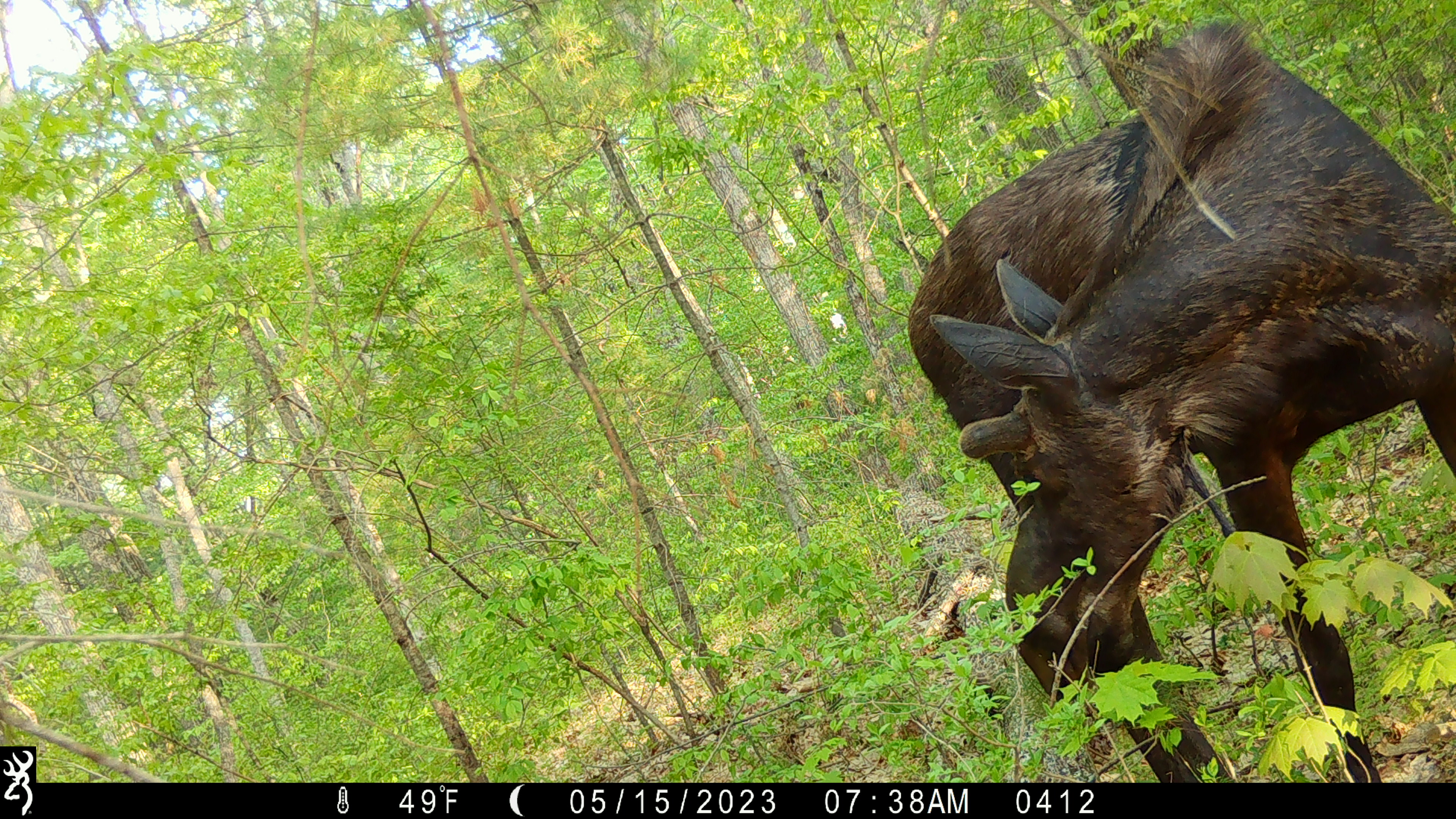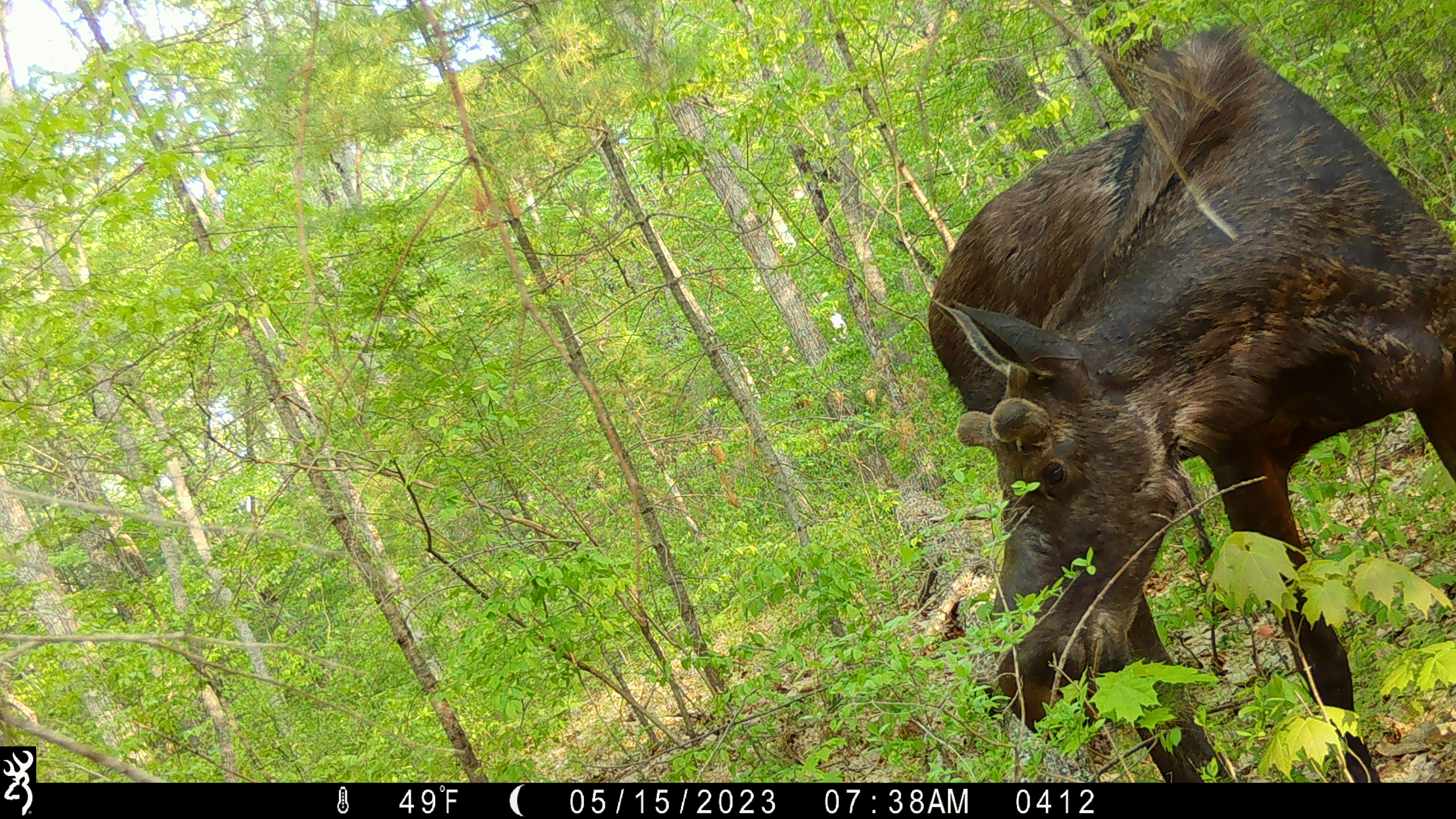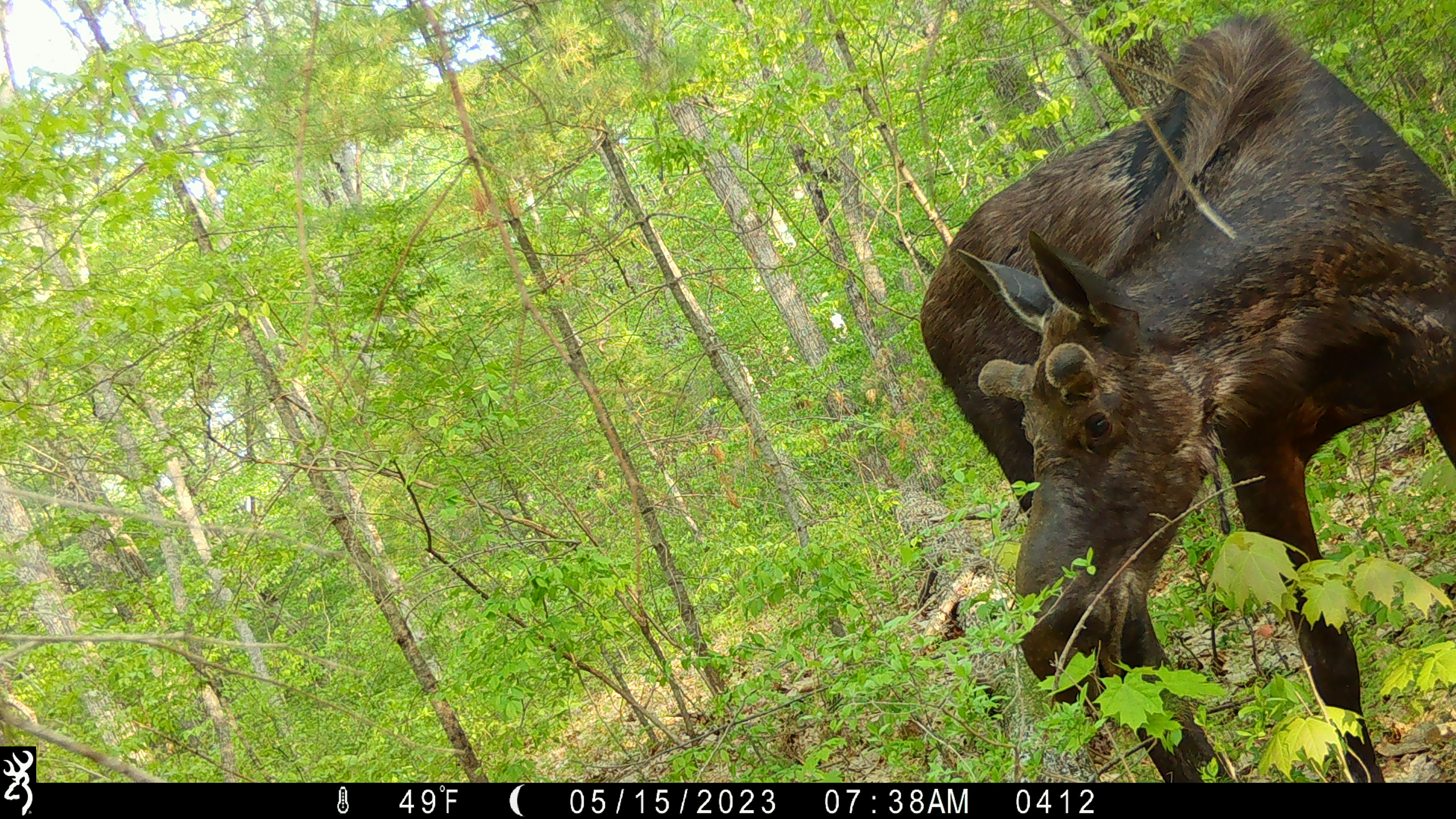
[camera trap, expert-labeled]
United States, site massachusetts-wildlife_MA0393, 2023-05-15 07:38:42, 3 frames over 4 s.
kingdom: Animalia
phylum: Chordata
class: Mammalia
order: Artiodactyla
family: Cervidae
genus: Alces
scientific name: Alces alces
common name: moose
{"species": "moose (Alces alces)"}